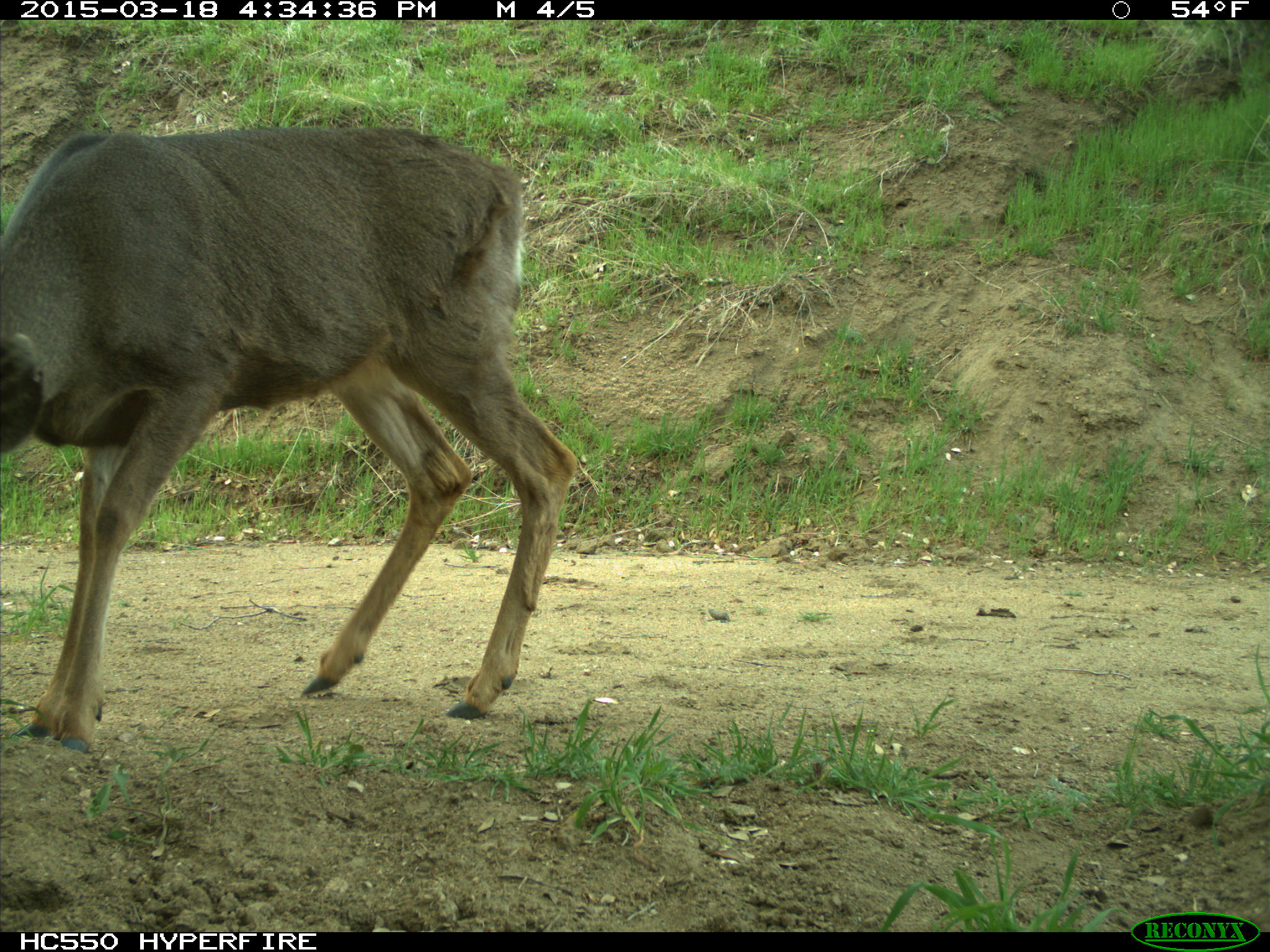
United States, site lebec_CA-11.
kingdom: Animalia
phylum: Chordata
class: Mammalia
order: Artiodactyla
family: Cervidae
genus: Odocoileus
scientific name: Odocoileus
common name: deer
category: unidentified deer